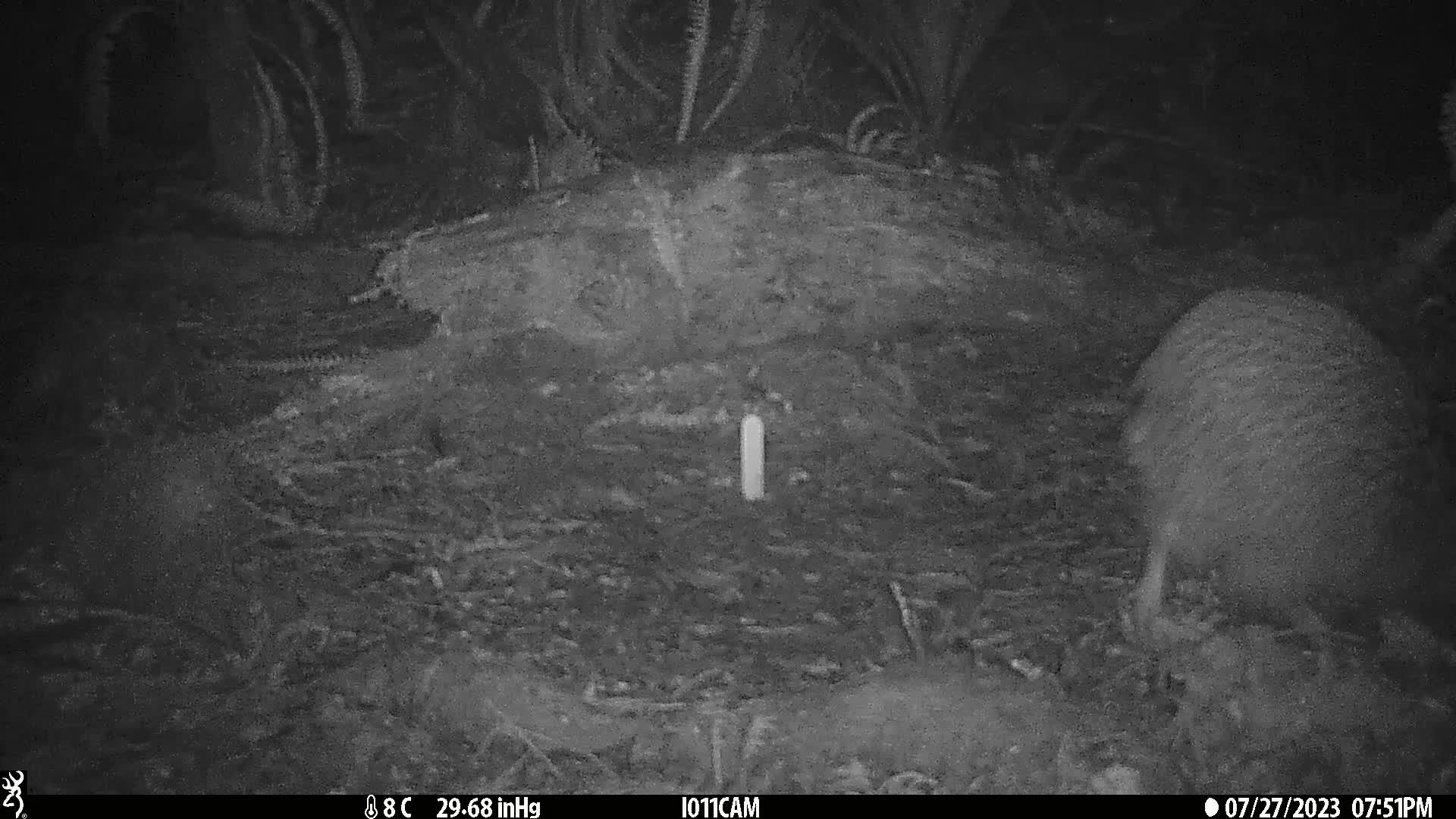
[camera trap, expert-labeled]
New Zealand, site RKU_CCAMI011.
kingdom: Animalia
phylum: Chordata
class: Aves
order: Apterygiformes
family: Apterygidae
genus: Apteryx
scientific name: Apteryx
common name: kiwi